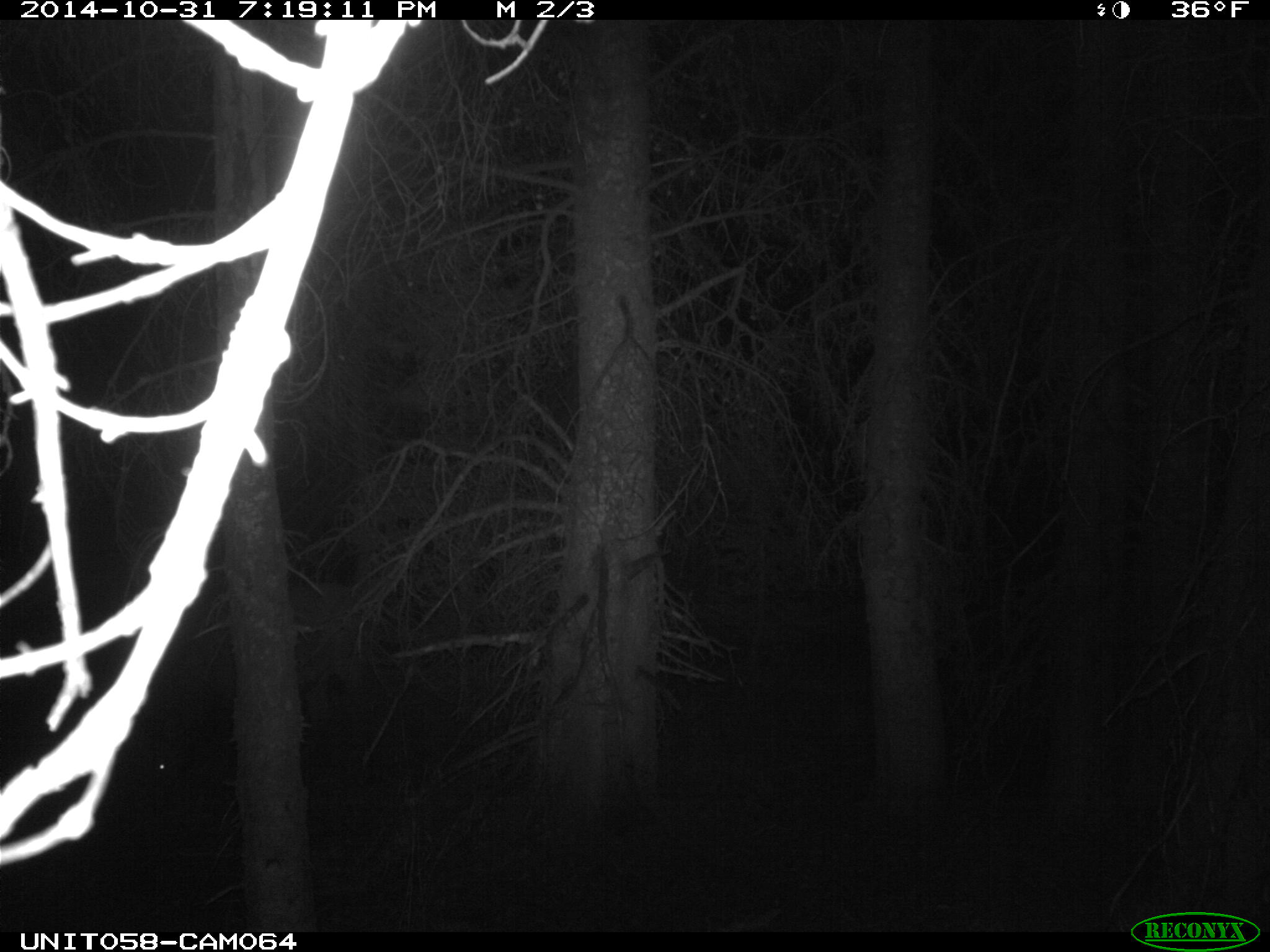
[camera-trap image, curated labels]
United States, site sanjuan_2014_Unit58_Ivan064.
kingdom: Animalia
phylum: Chordata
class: Mammalia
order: Artiodactyla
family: Cervidae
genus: Cervus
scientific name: Cervus elaphus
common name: red deer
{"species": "Cervus elaphus (red deer)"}